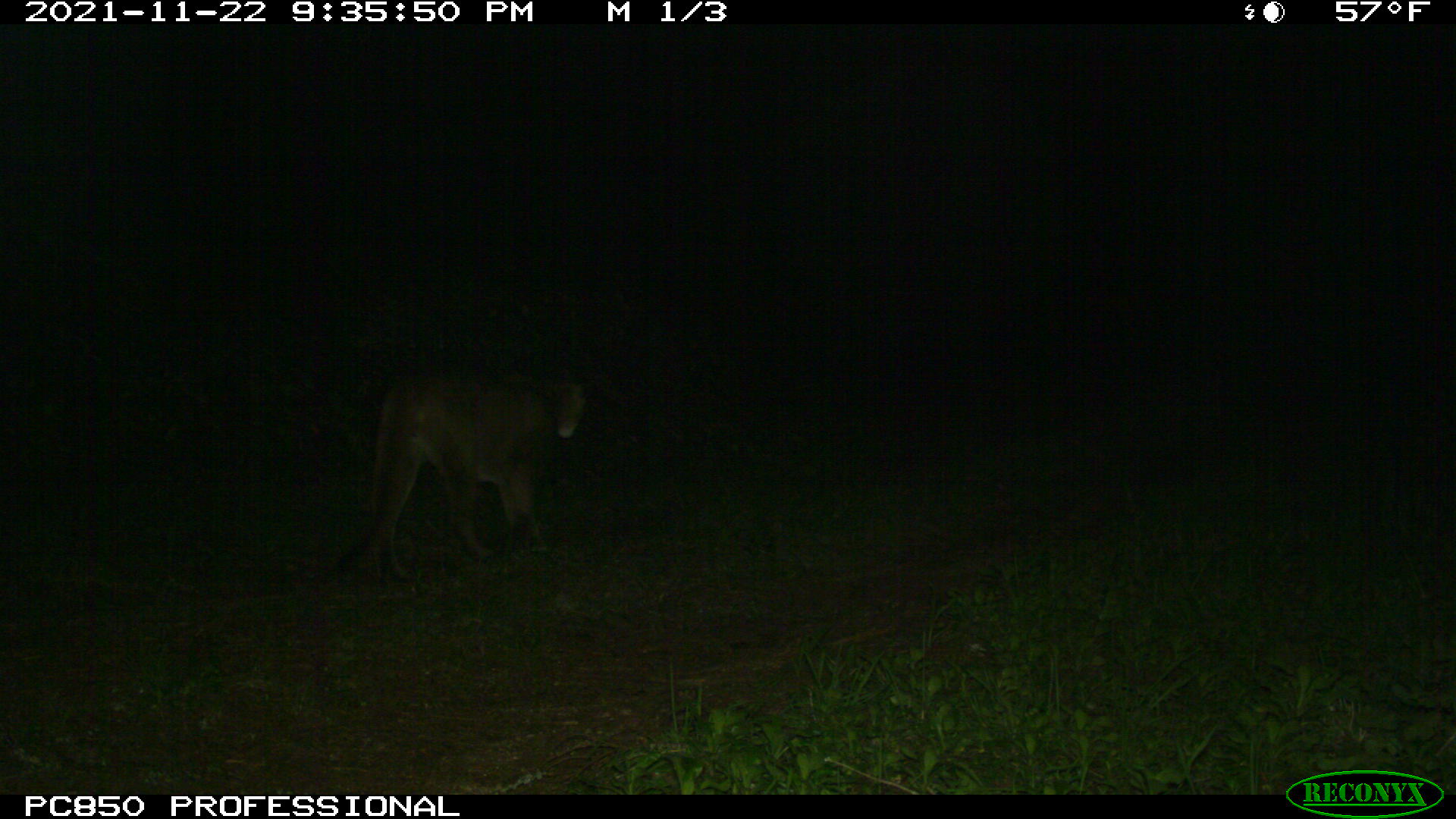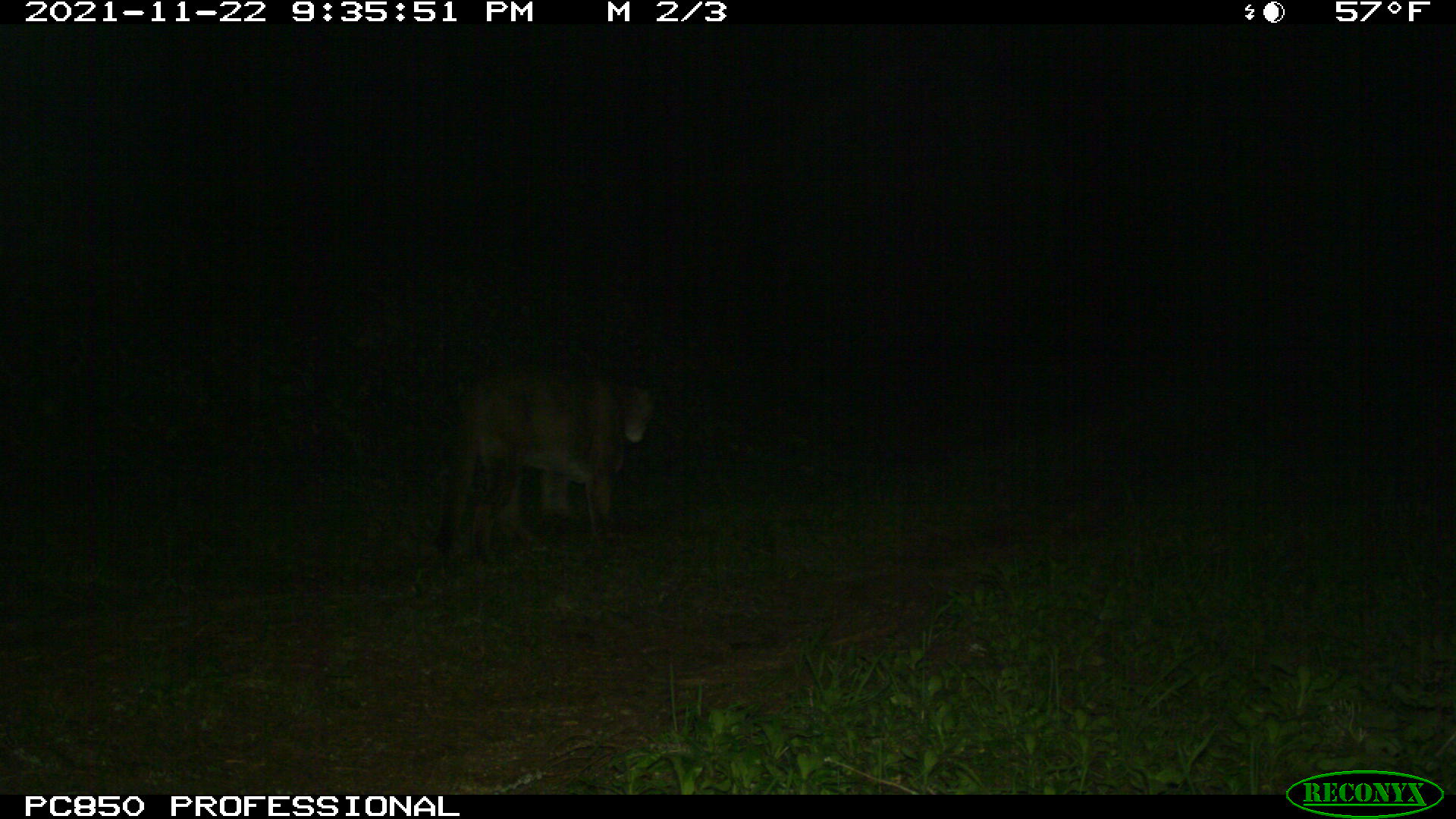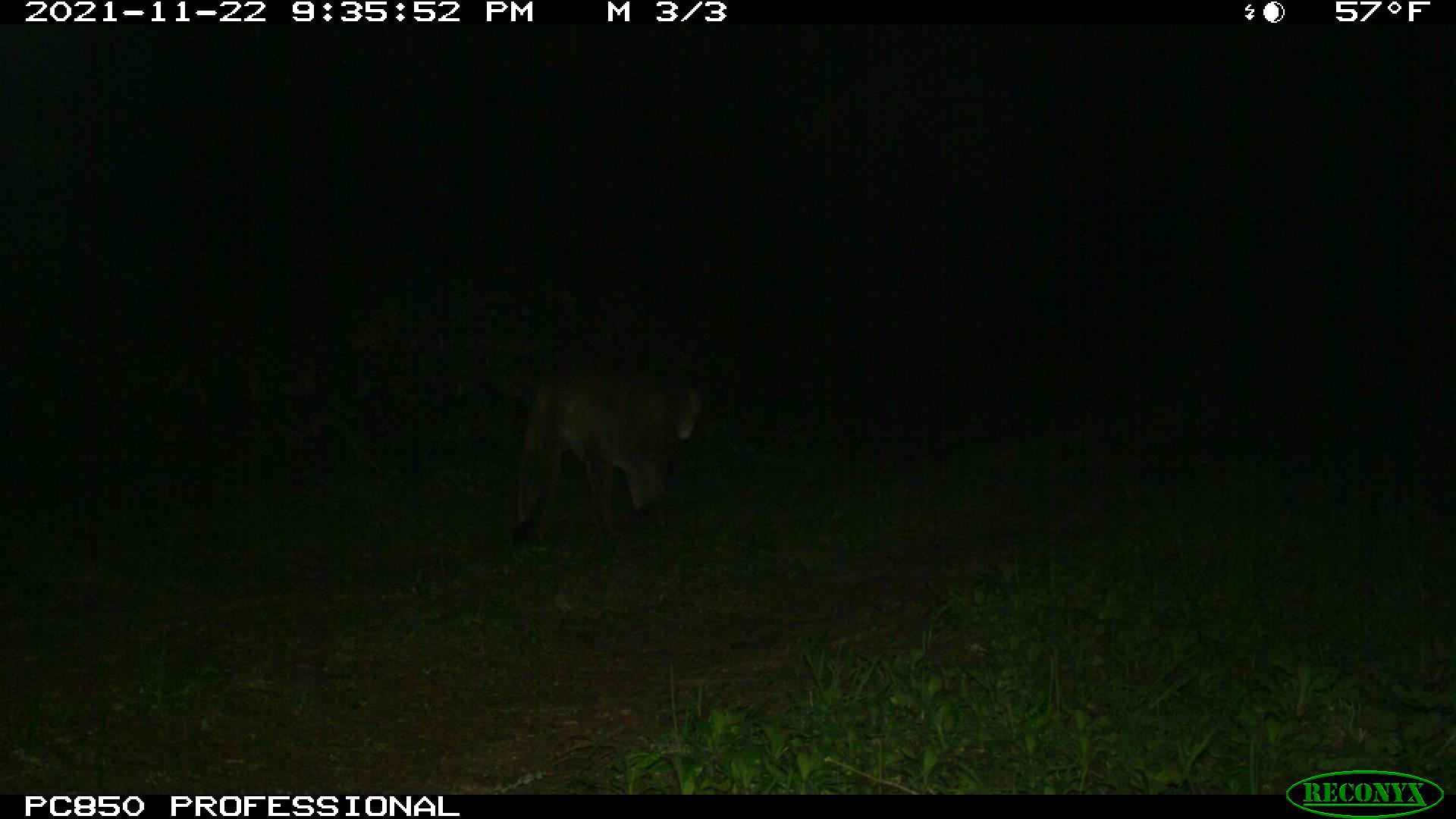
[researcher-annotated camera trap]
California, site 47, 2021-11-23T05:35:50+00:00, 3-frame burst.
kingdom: Animalia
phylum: Chordata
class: Mammalia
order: Carnivora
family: Felidae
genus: Puma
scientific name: Puma concolor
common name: puma